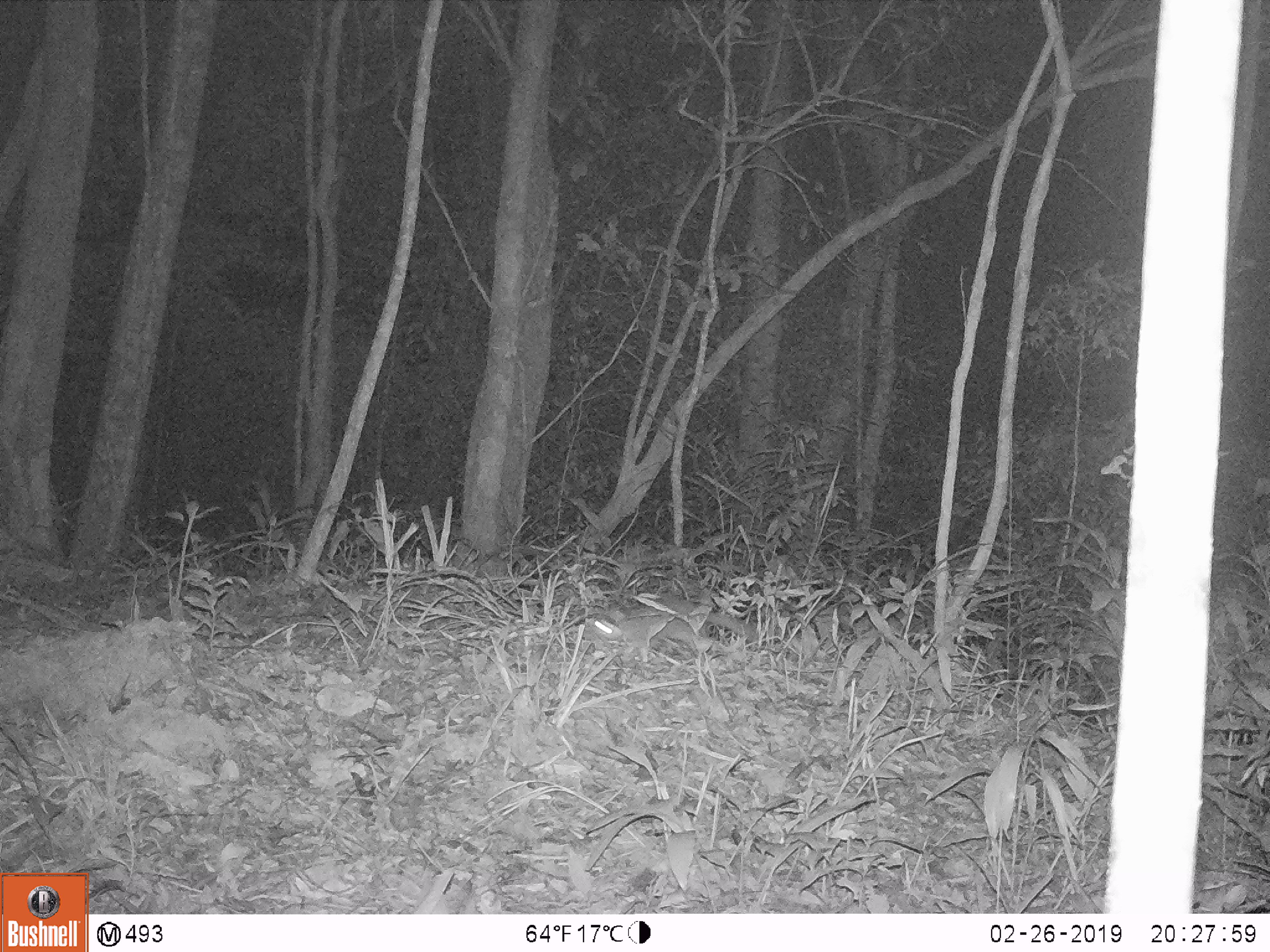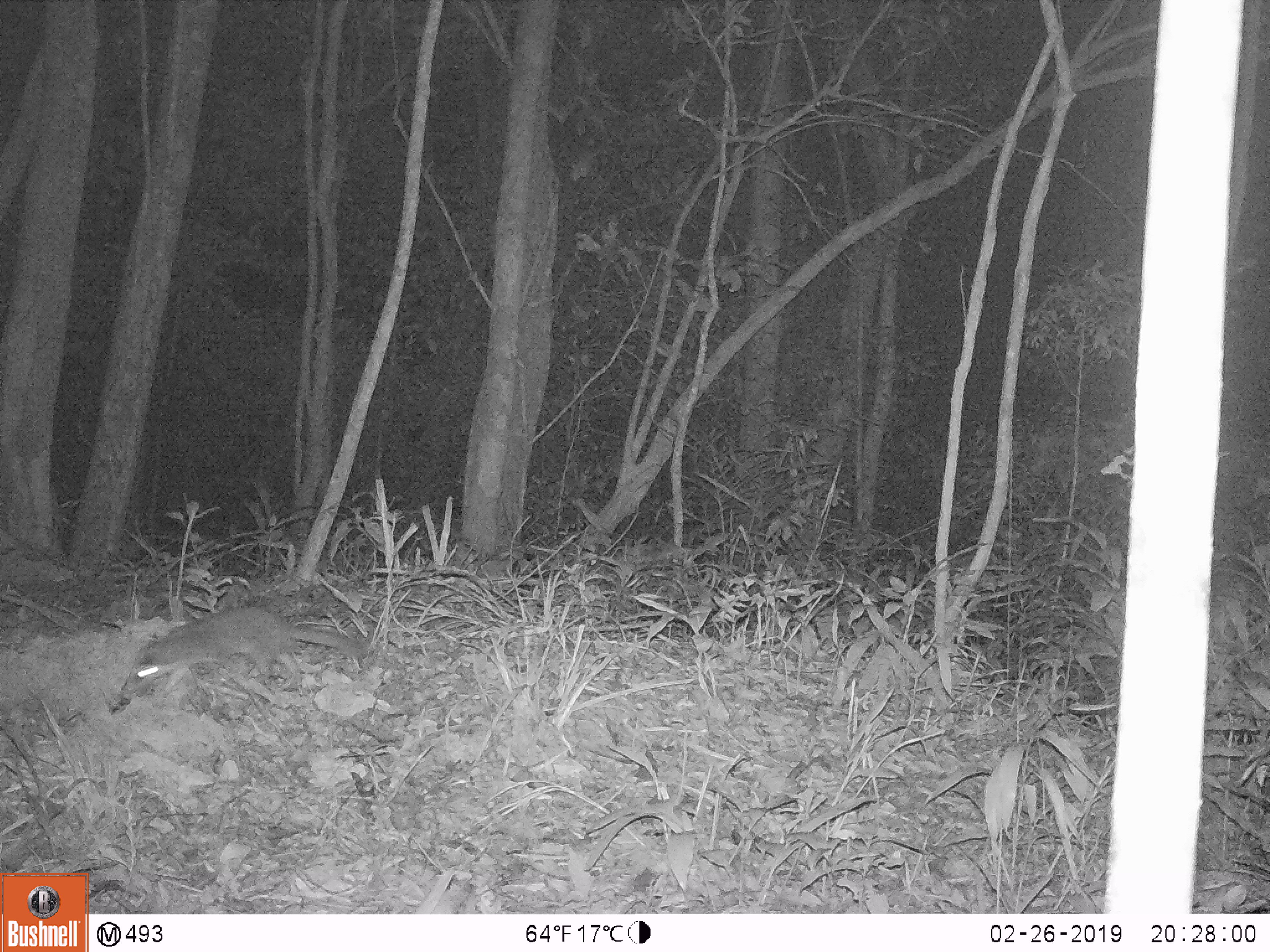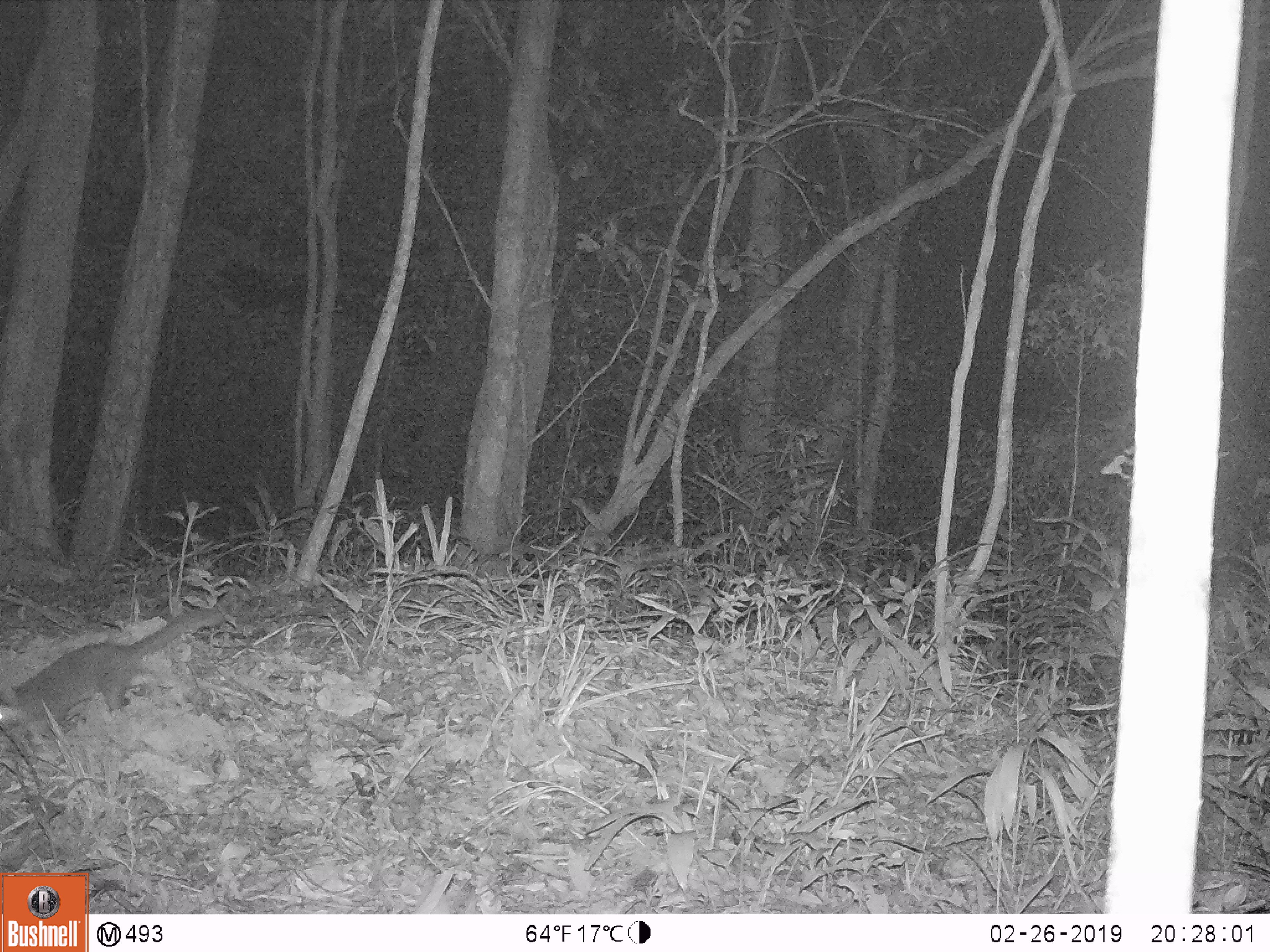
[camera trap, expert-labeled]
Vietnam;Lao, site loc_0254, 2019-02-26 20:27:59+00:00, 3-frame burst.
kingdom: Animalia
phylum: Chordata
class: Mammalia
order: Artiodactyla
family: Cervidae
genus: Muntiacus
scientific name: Muntiacus vuquangensis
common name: large-antlered muntjac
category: large antlered muntjac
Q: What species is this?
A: Large antlered muntjac (large-antlered muntjac) (Muntiacus vuquangensis).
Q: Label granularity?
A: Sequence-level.